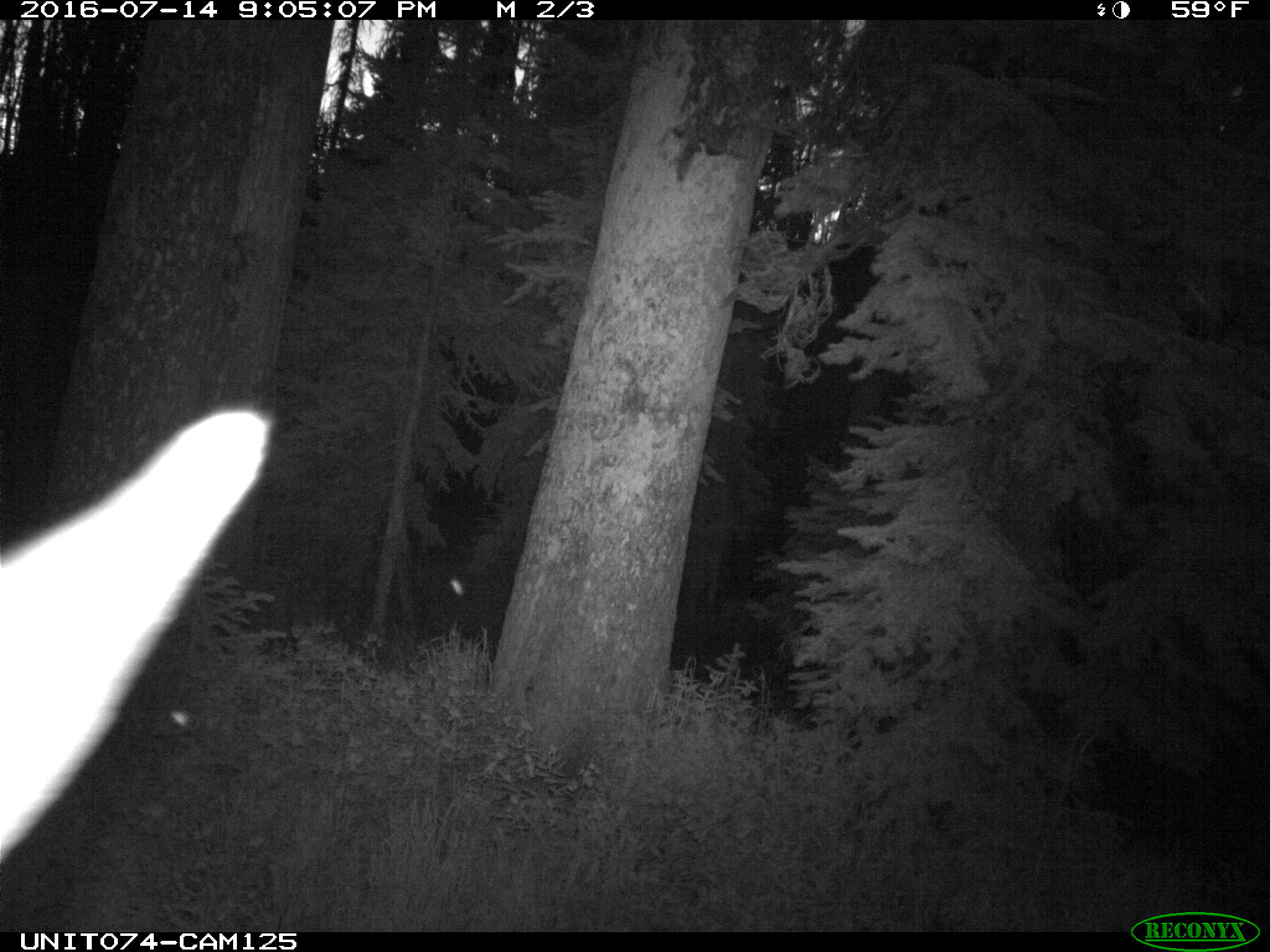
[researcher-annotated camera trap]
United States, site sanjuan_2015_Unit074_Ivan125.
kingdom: Animalia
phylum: Chordata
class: Mammalia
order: Artiodactyla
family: Cervidae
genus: Cervus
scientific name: Cervus elaphus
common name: red deer